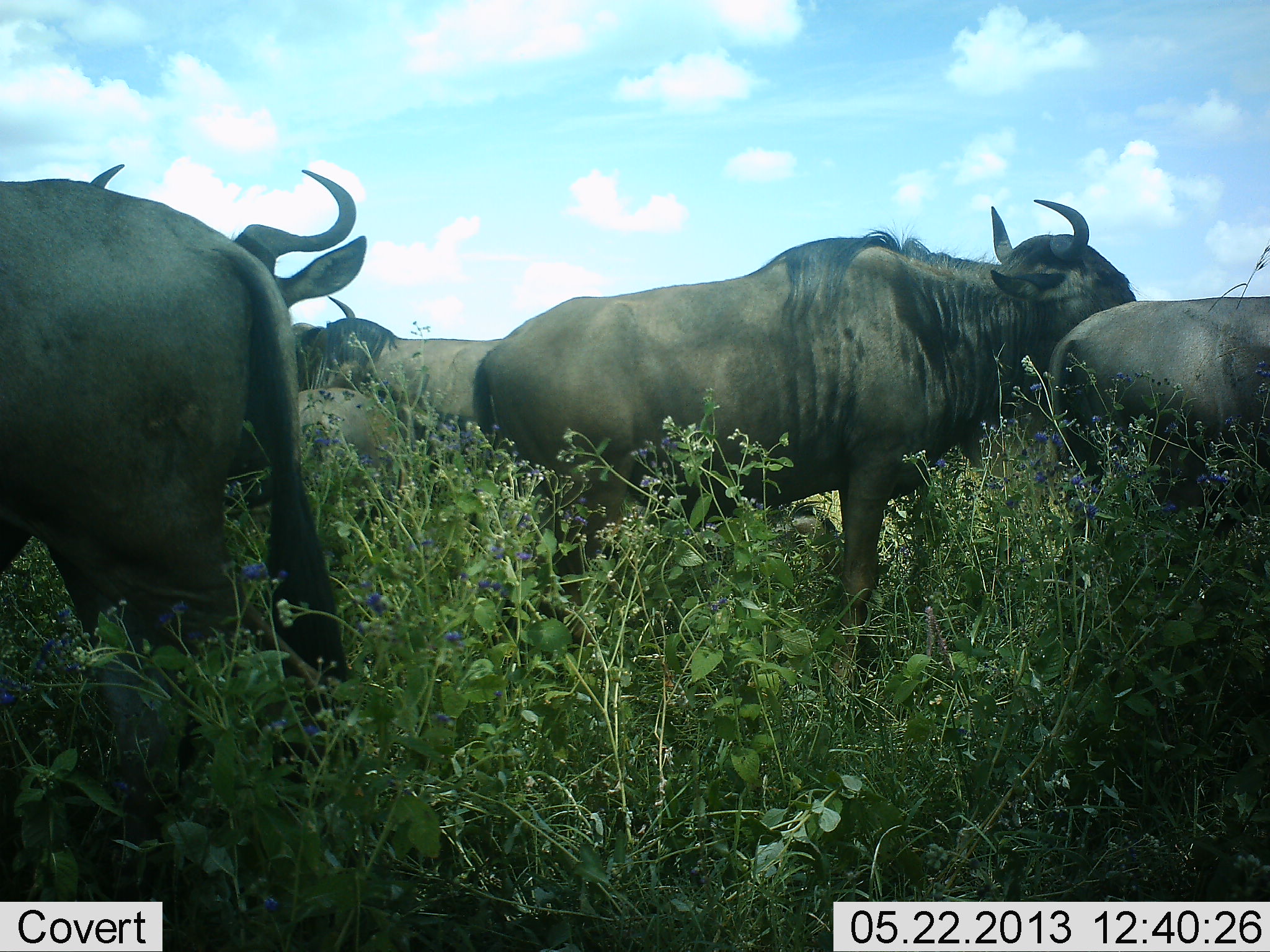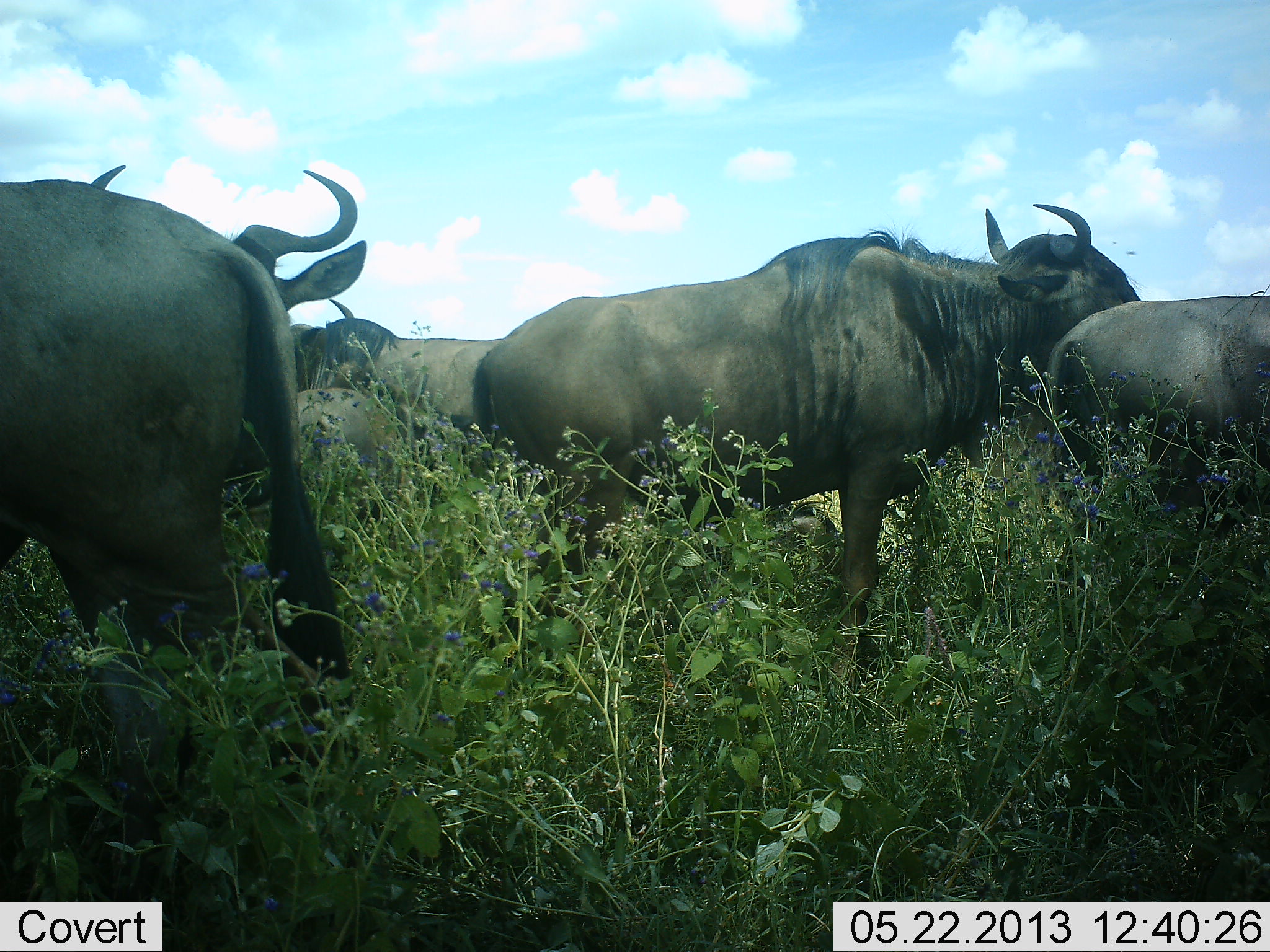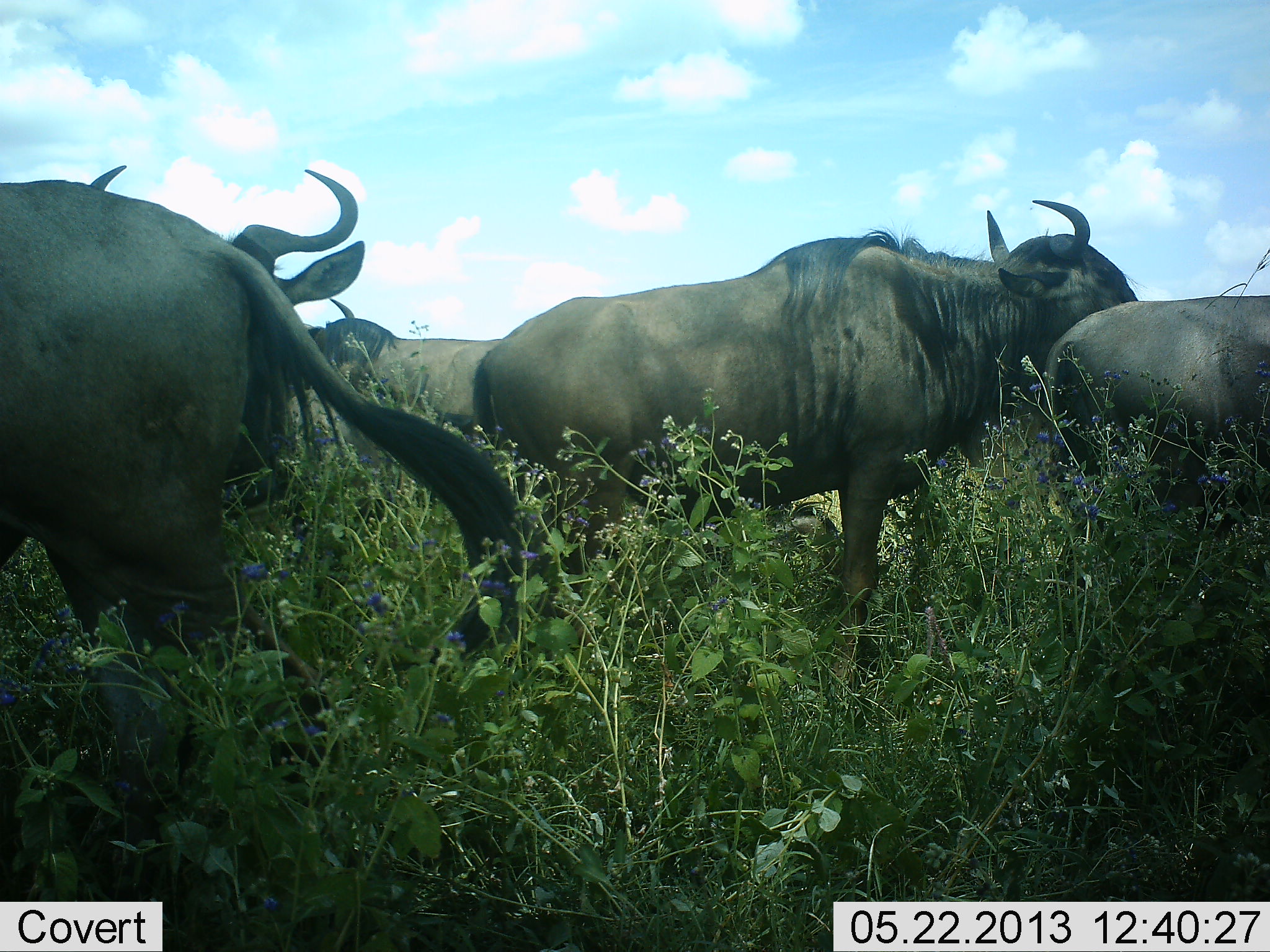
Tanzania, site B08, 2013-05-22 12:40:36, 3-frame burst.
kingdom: Animalia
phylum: Chordata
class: Mammalia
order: Artiodactyla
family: Bovidae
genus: Connochaetes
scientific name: Connochaetes taurinus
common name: blue wildebeest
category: wildebeest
Wildebeest (blue wildebeest) (Connochaetes taurinus), count 6. Behavior (volunteer vote fractions): standing 90%, resting 50%, moving 0%, interacting 10%. Young present (vote fraction): 0%. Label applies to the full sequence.